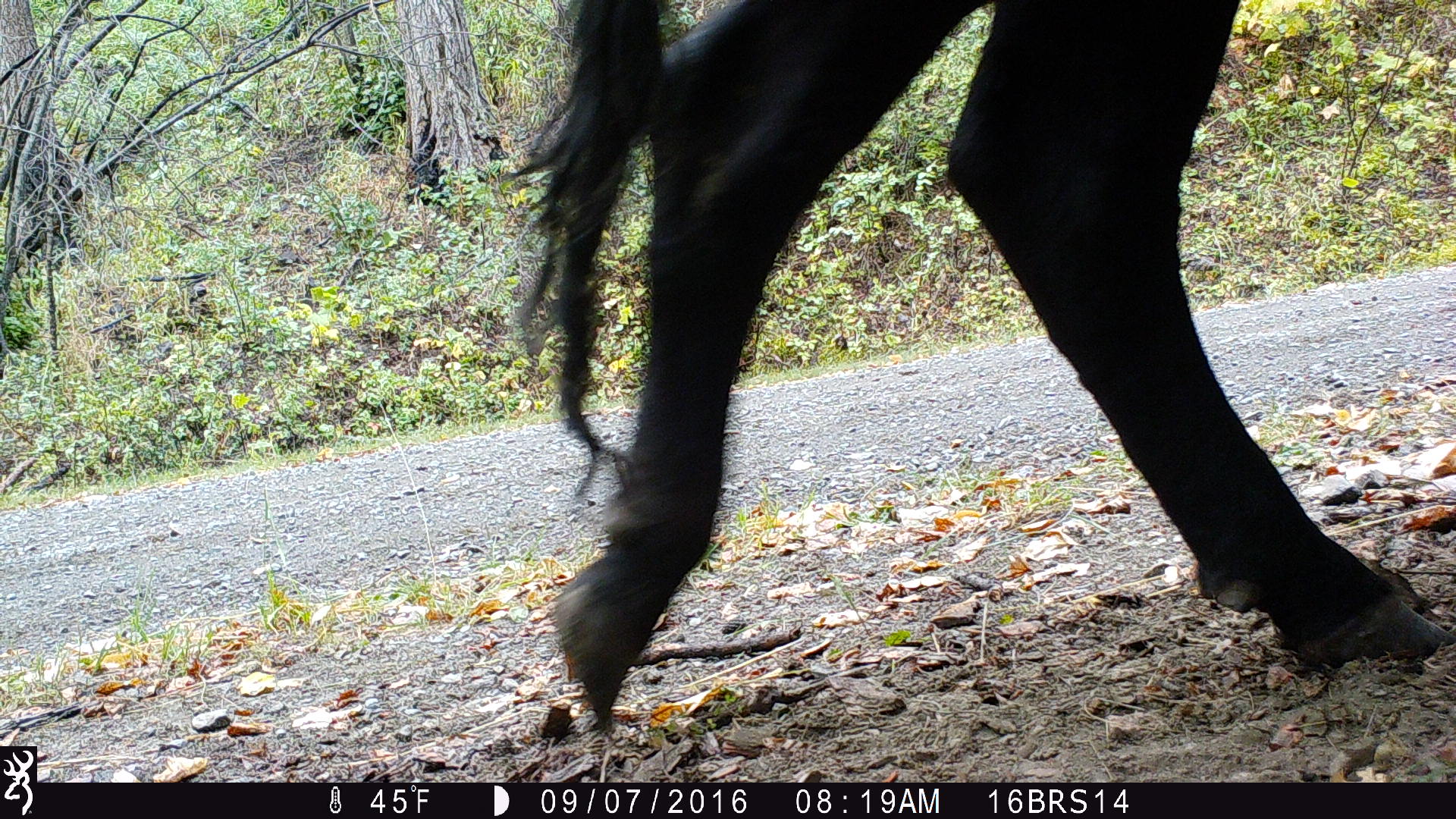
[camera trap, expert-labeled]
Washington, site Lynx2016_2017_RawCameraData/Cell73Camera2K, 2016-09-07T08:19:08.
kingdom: Animalia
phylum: Chordata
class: Mammalia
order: Artiodactyla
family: Bovidae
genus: Bos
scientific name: Bos taurus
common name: domestic cattle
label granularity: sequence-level